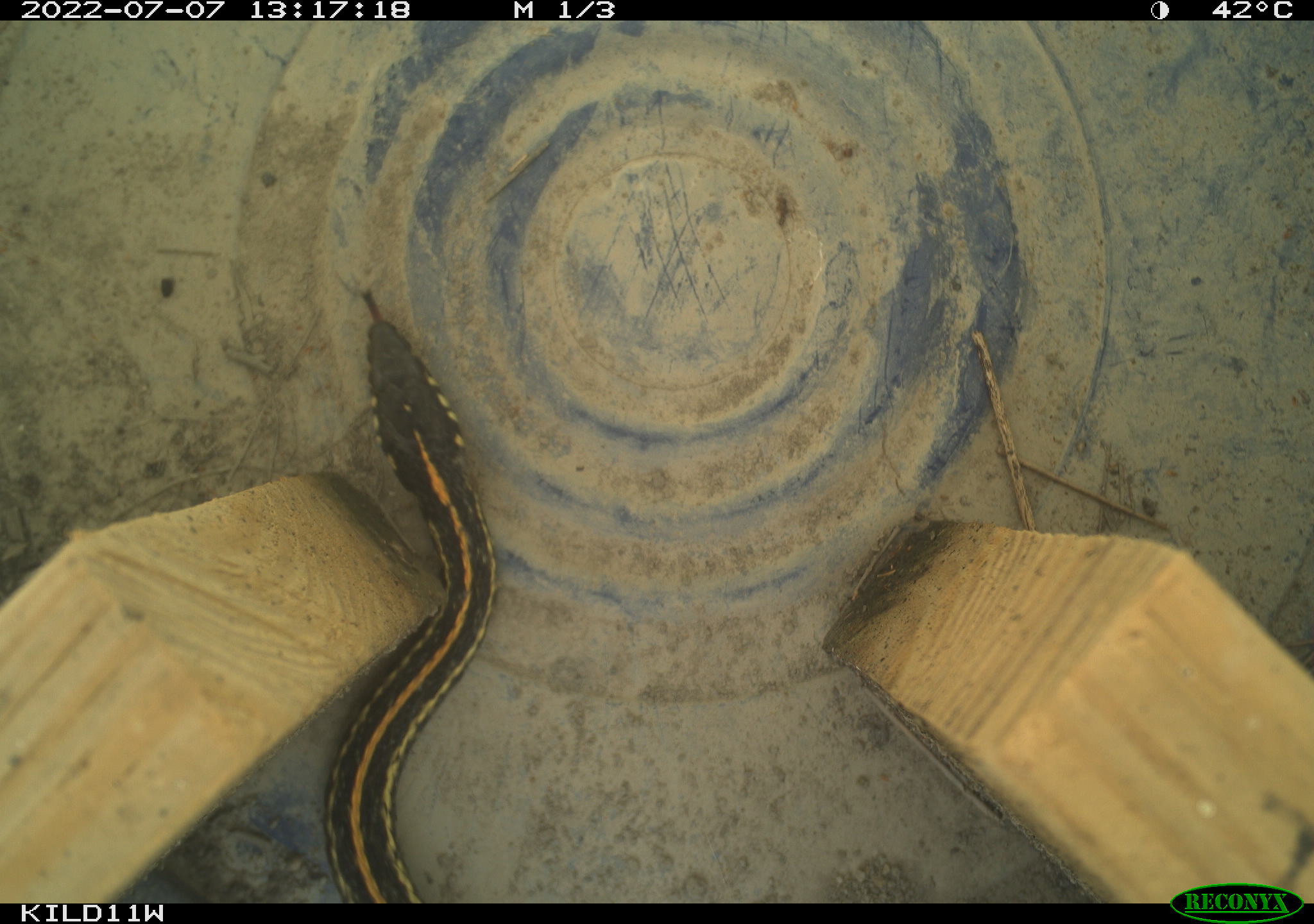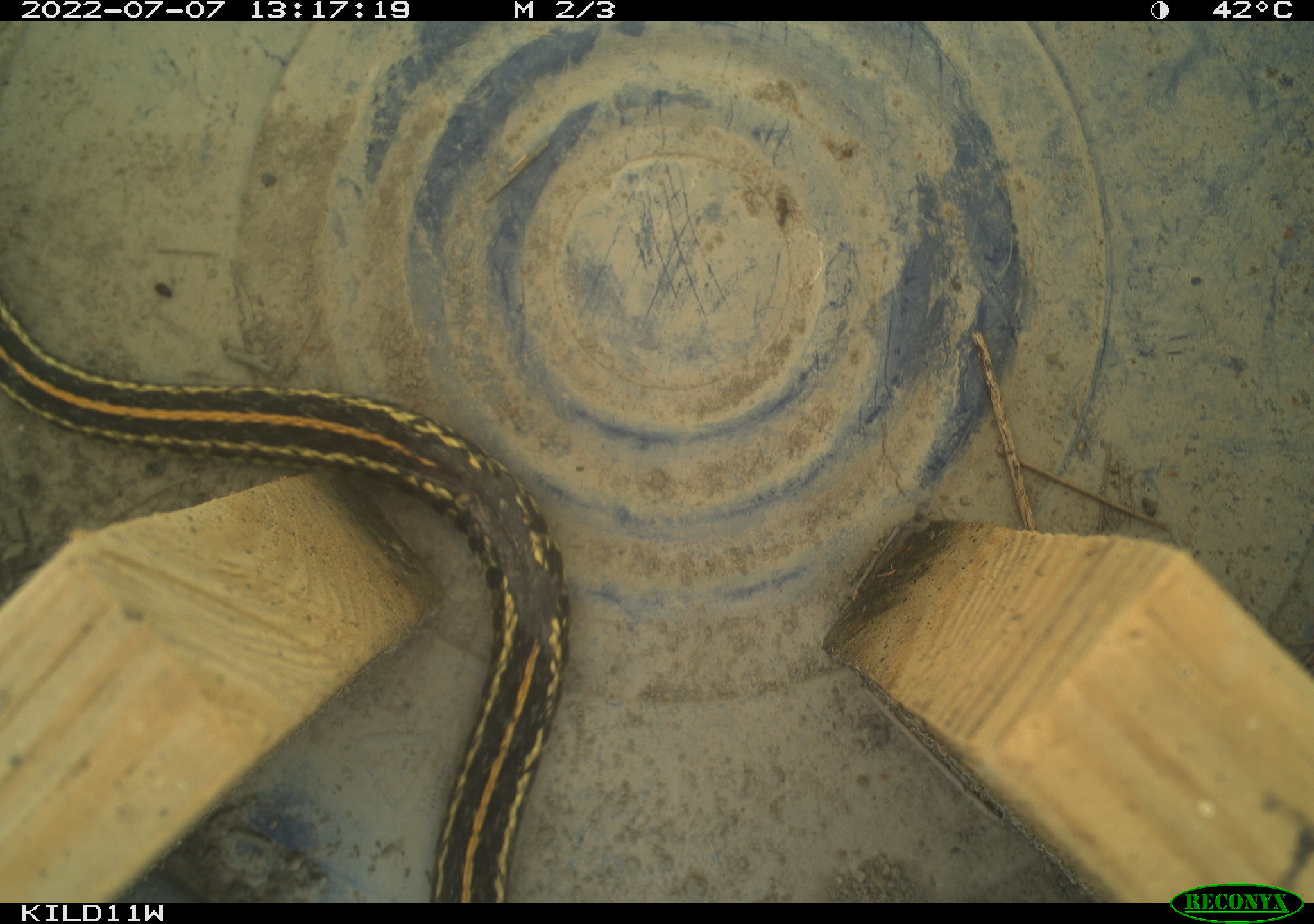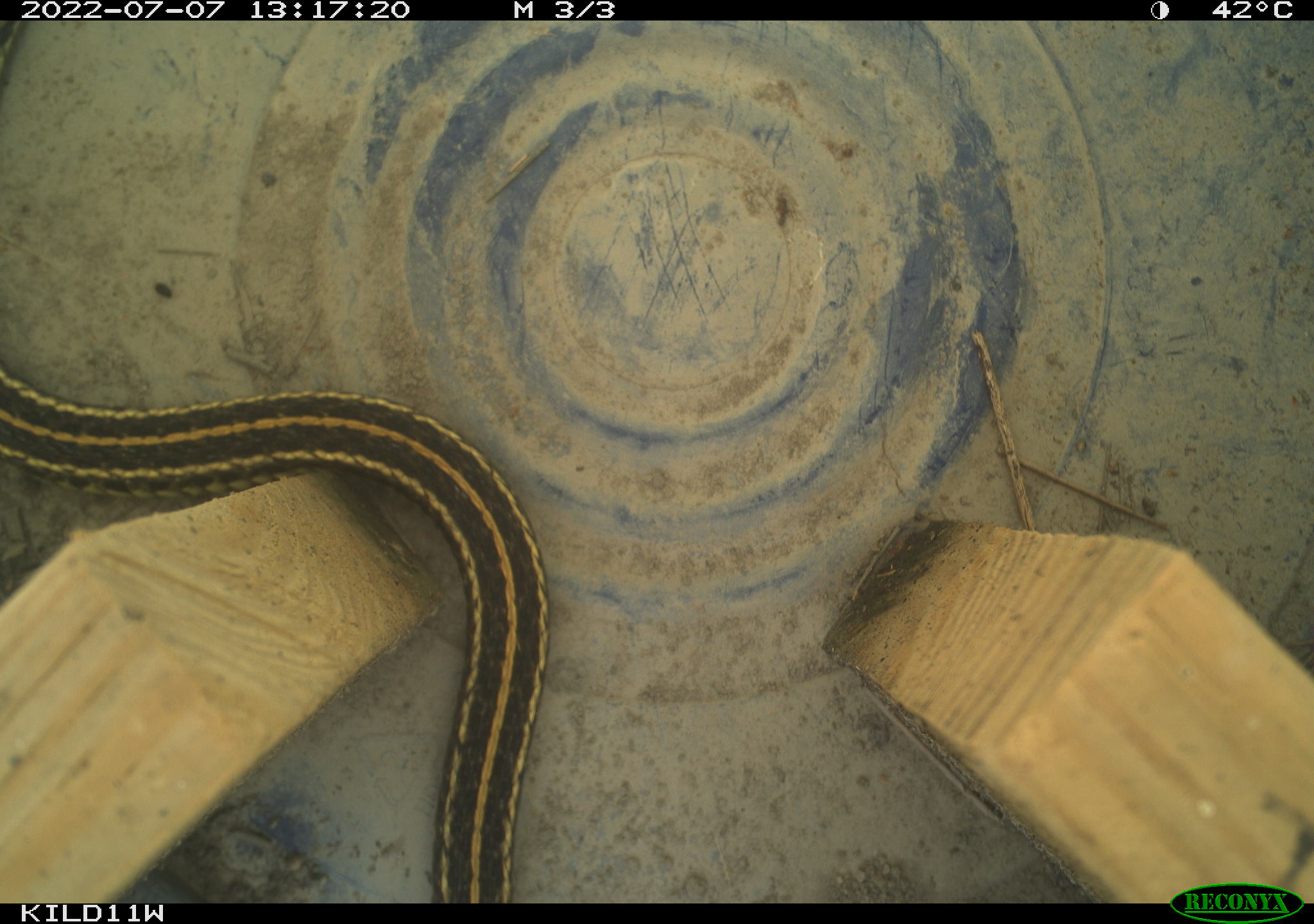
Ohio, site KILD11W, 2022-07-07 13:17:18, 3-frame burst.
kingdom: Animalia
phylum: Chordata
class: Reptilia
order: Squamata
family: Colubridae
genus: Thamnophis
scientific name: Thamnophis radix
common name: plains gartersnake